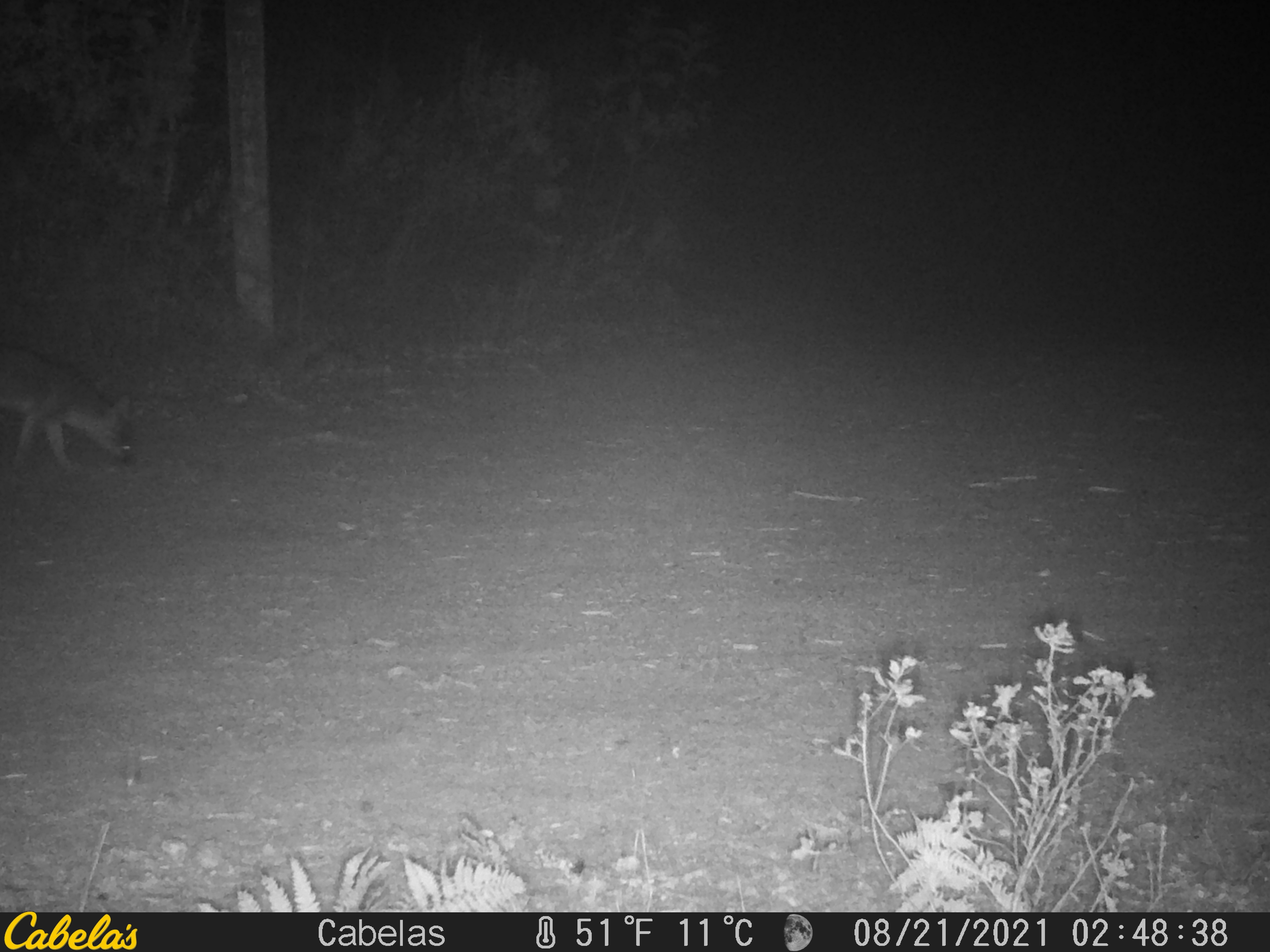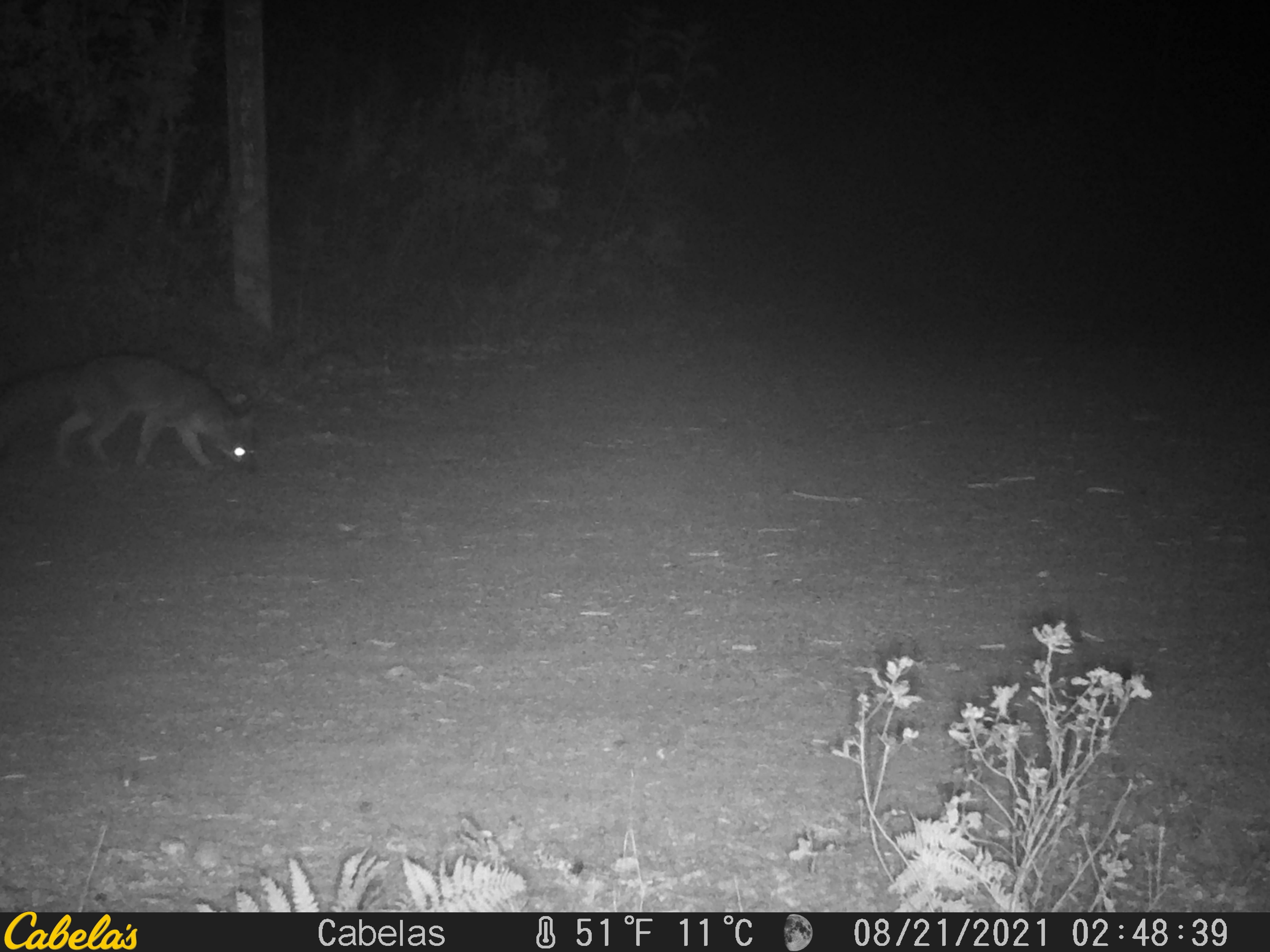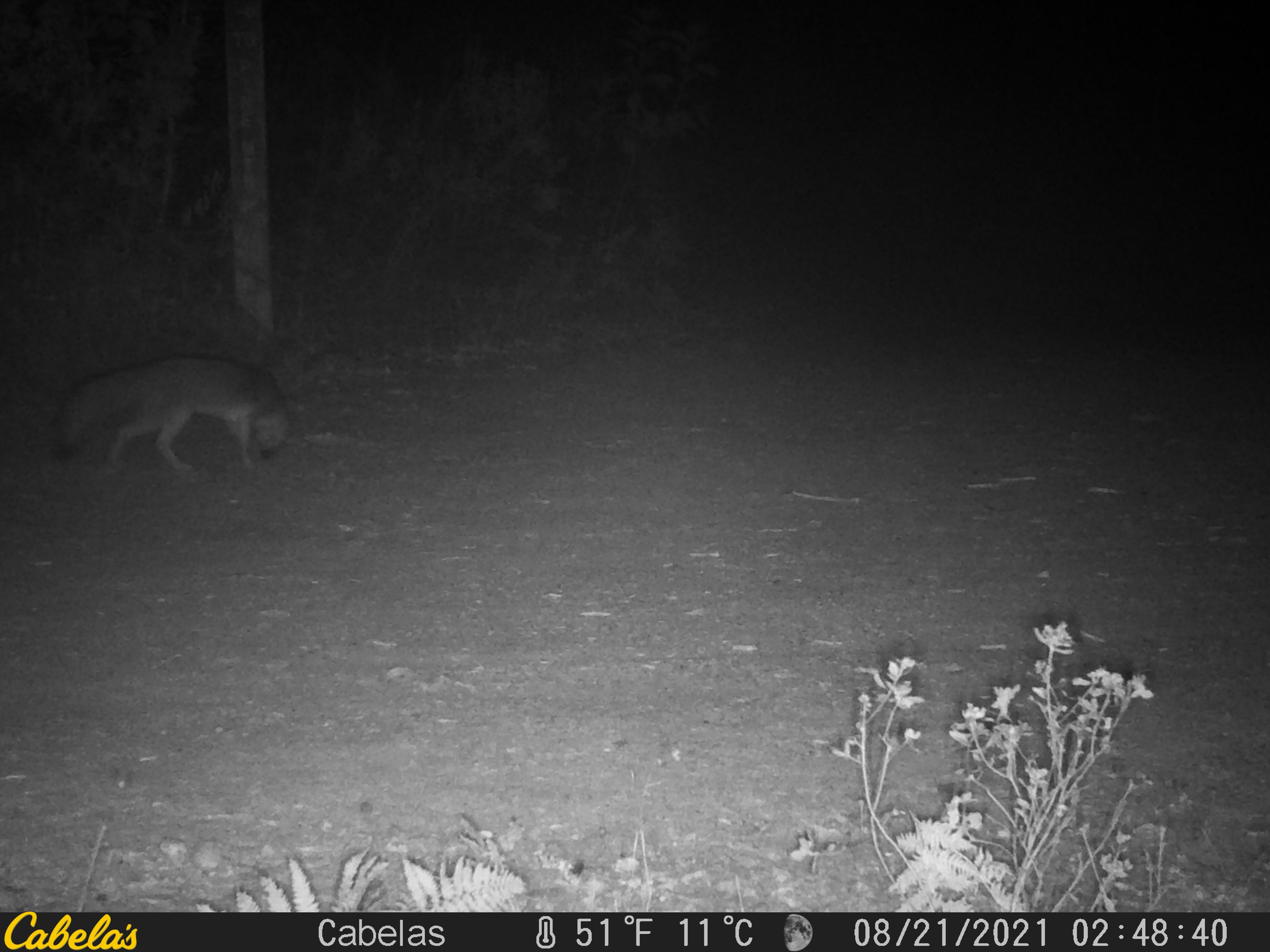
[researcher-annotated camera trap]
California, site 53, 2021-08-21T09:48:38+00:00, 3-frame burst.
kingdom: Animalia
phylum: Chordata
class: Mammalia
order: Carnivora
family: Canidae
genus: Urocyon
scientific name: Urocyon cinereoargenteus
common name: gray fox